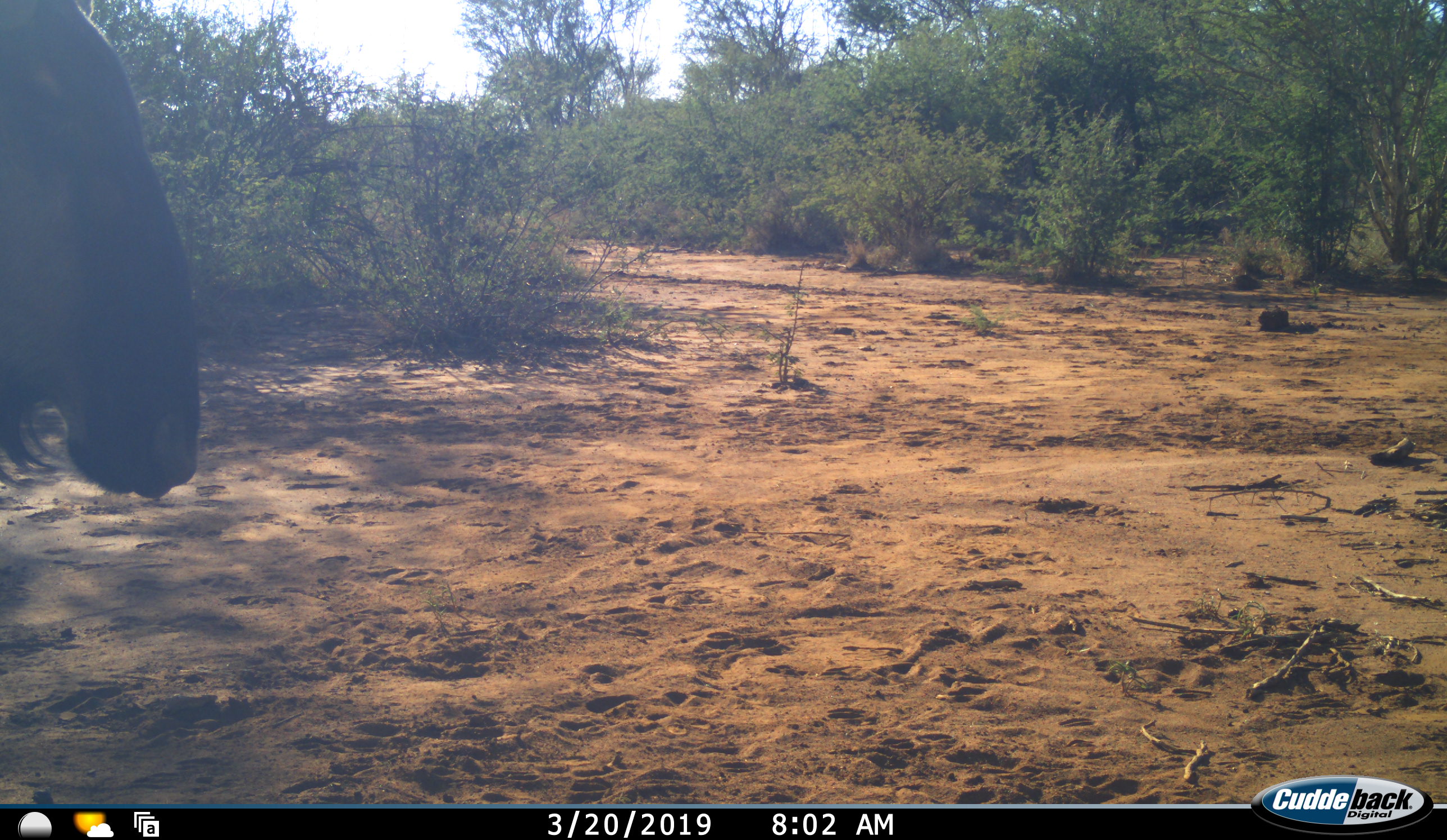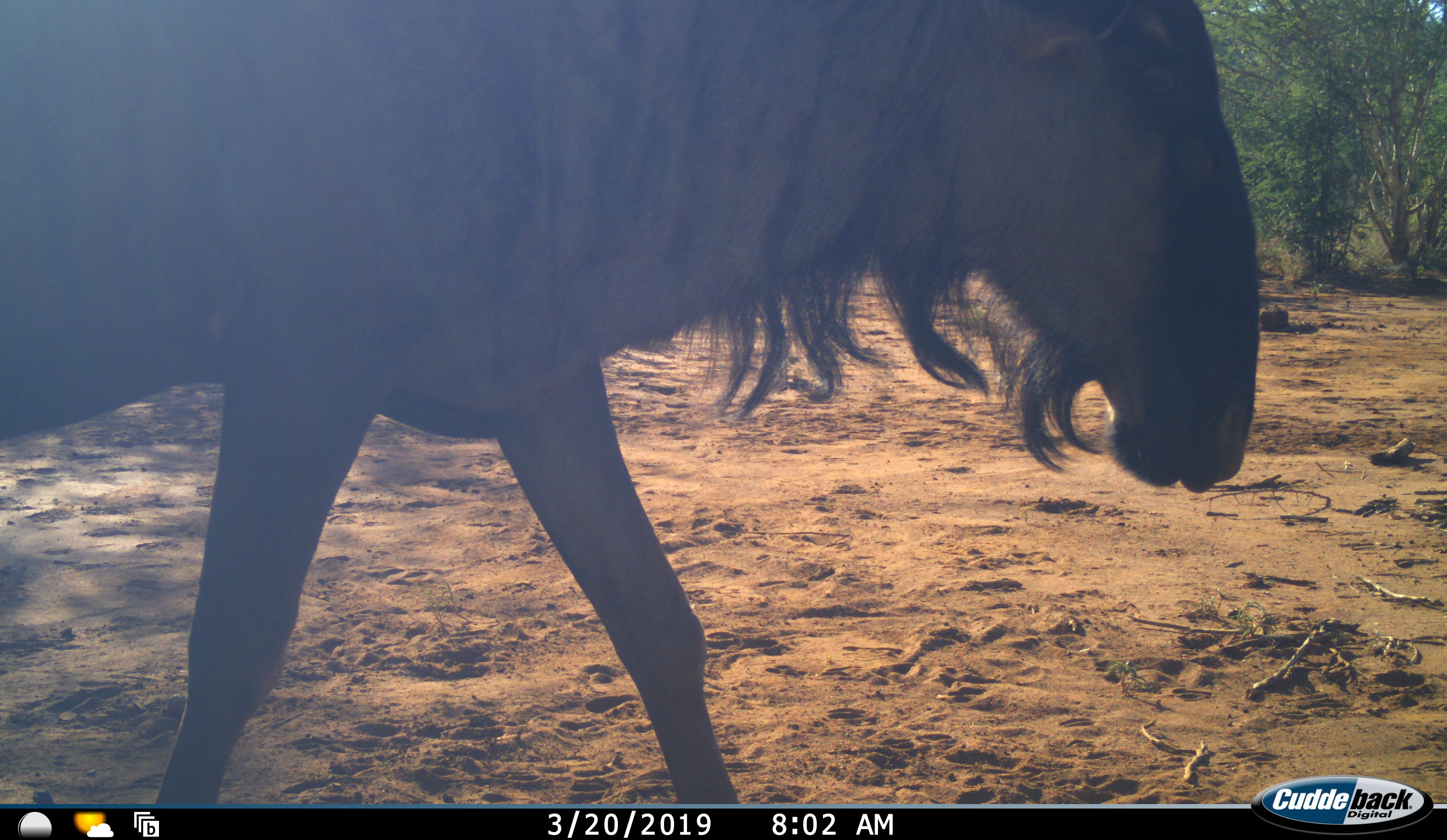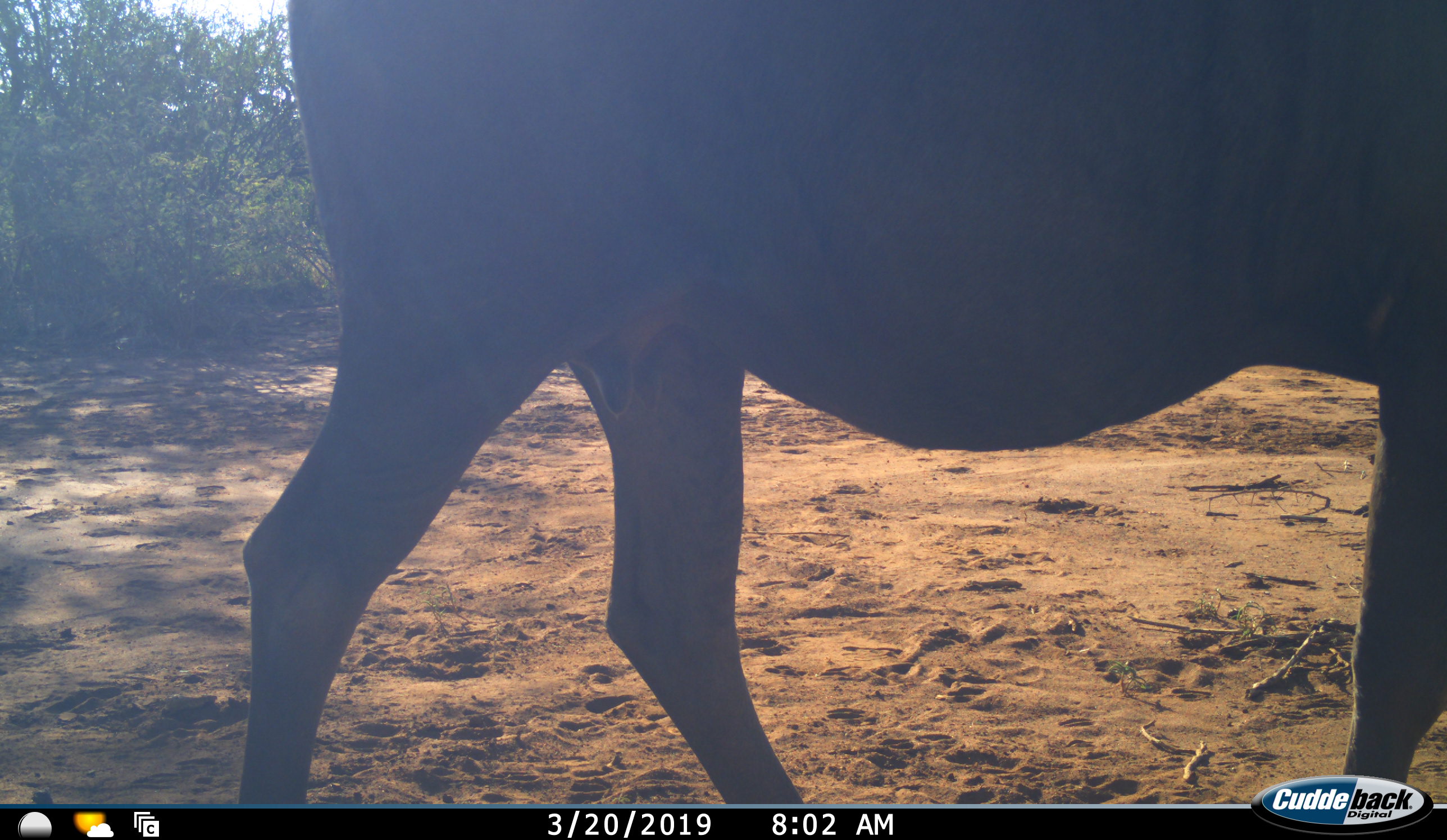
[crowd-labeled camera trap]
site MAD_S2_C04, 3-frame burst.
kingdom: Animalia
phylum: Chordata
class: Mammalia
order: Artiodactyla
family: Bovidae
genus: Connochaetes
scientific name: Connochaetes taurinus taurinus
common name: blue wildebeest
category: wildebeestblue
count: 1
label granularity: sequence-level